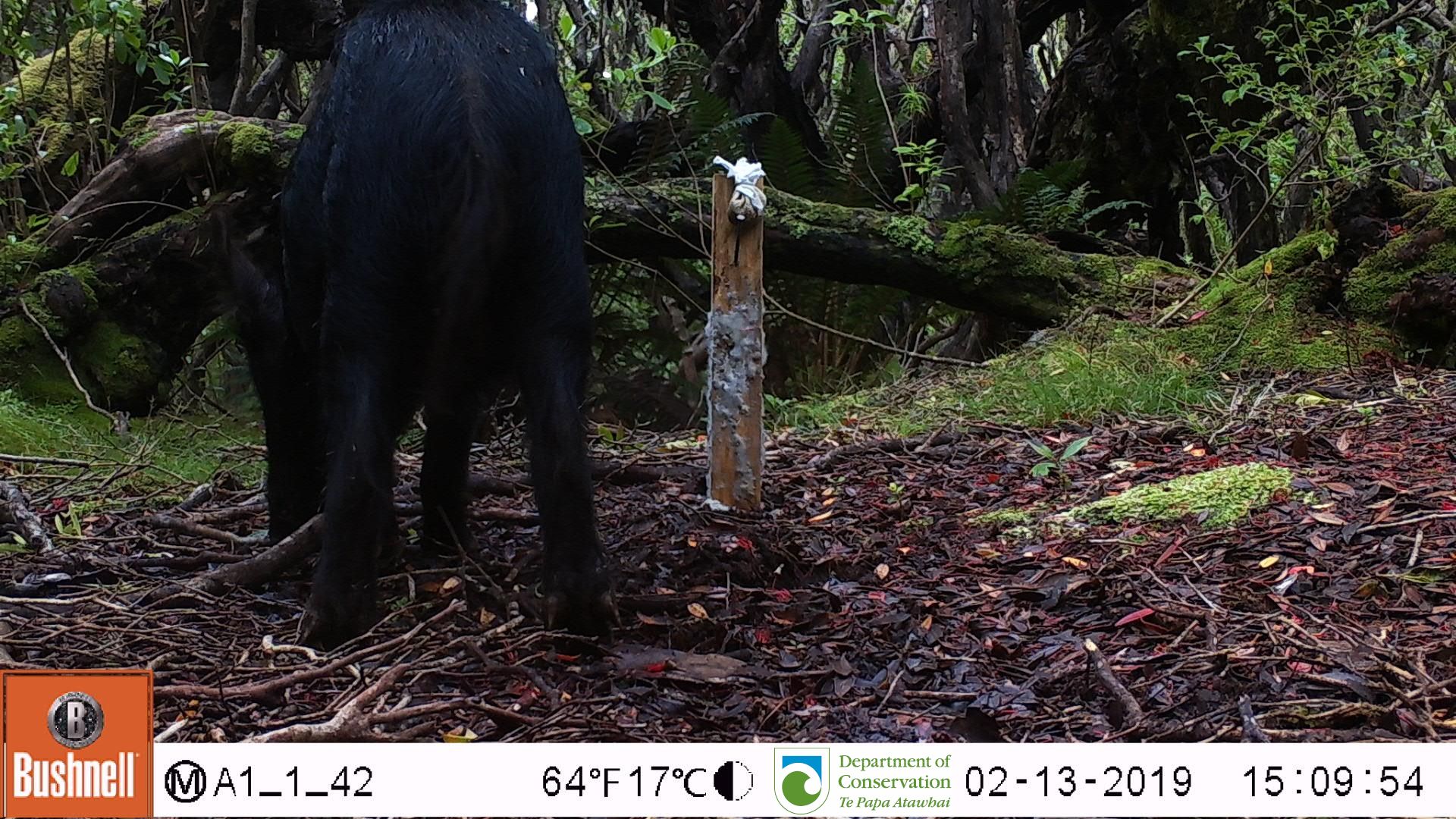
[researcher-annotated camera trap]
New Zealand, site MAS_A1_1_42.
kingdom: Animalia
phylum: Chordata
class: Mammalia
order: Artiodactyla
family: Suidae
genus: Sus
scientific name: Sus scrofa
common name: pig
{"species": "pig (Sus scrofa)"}